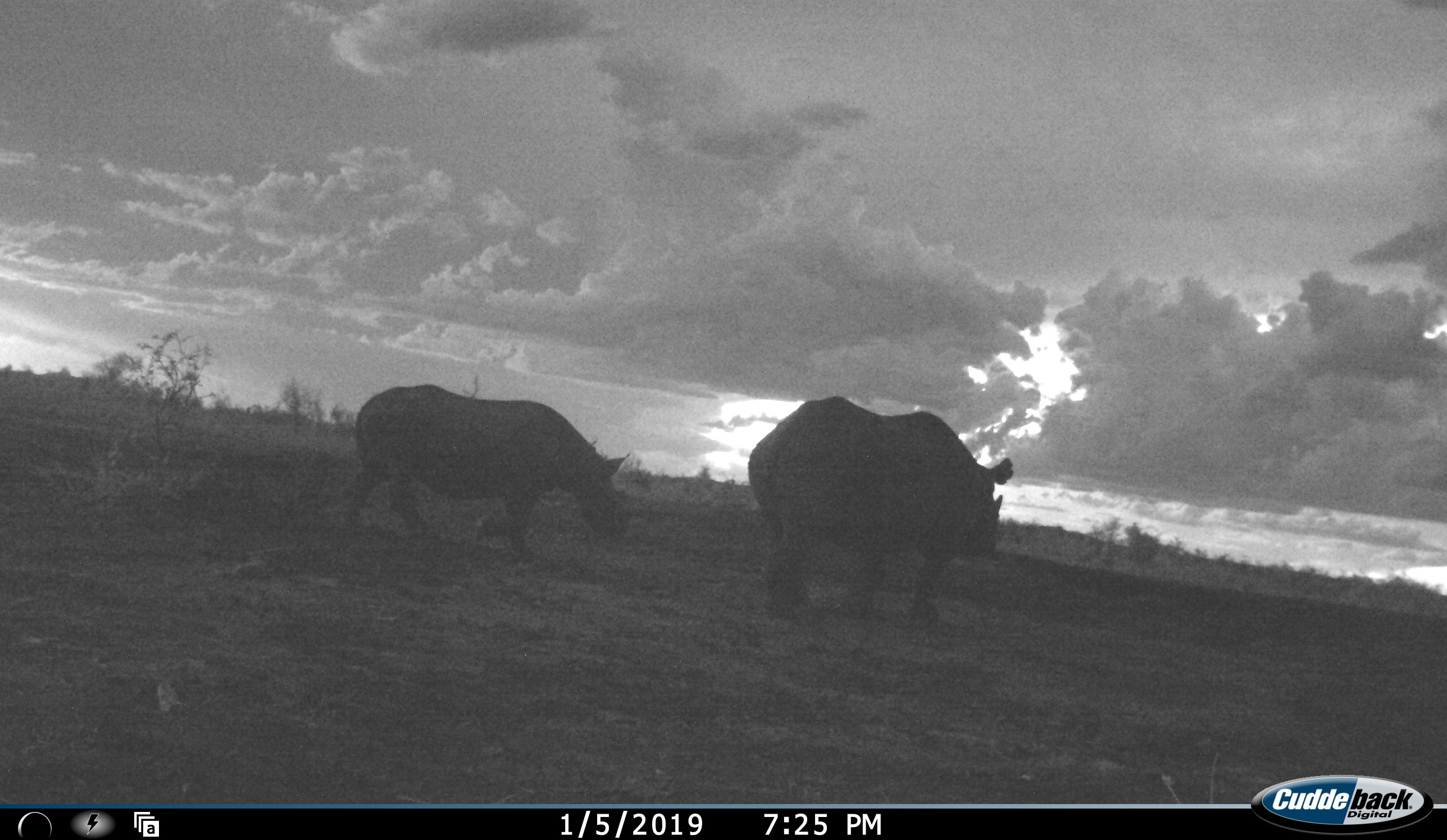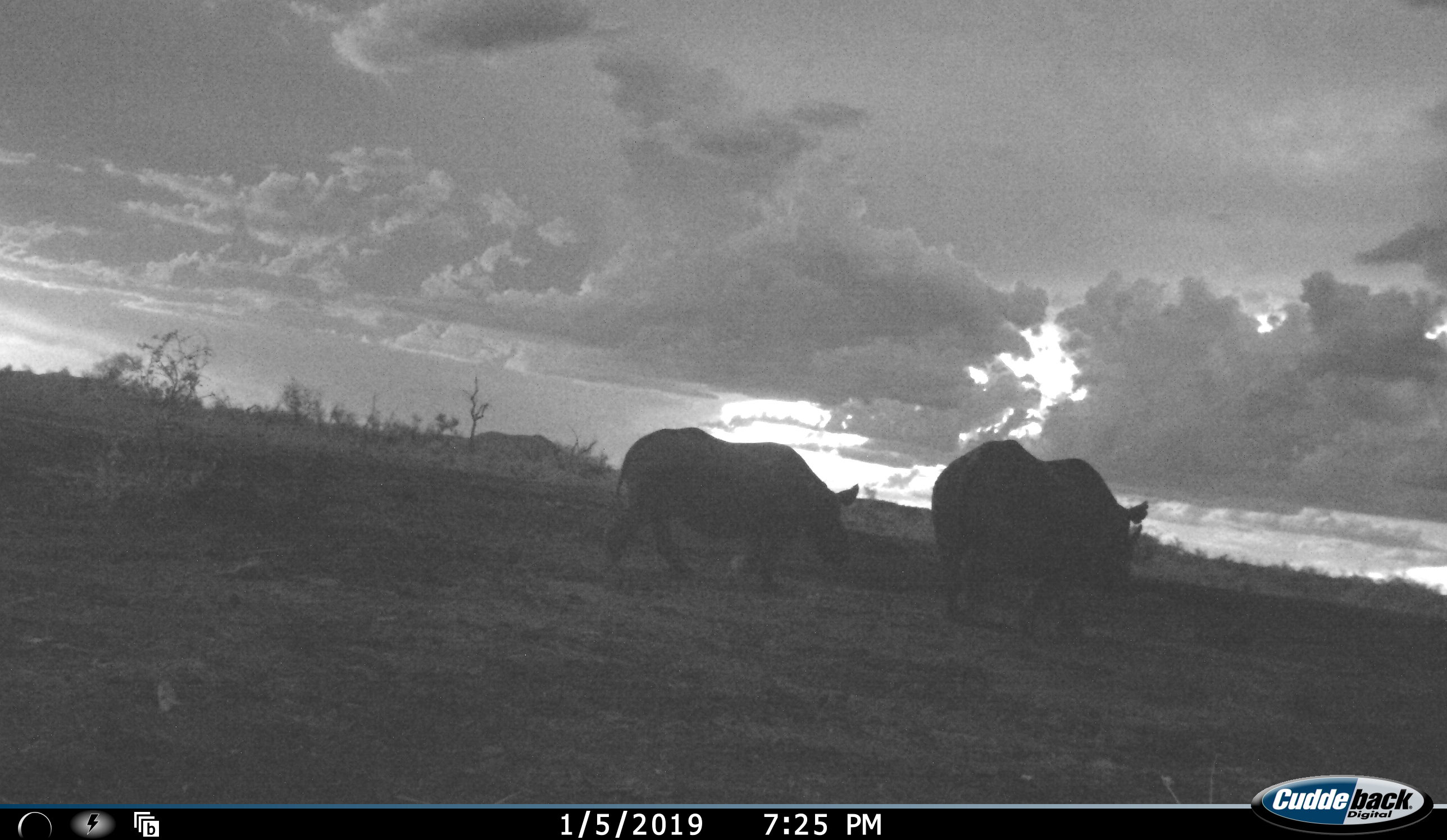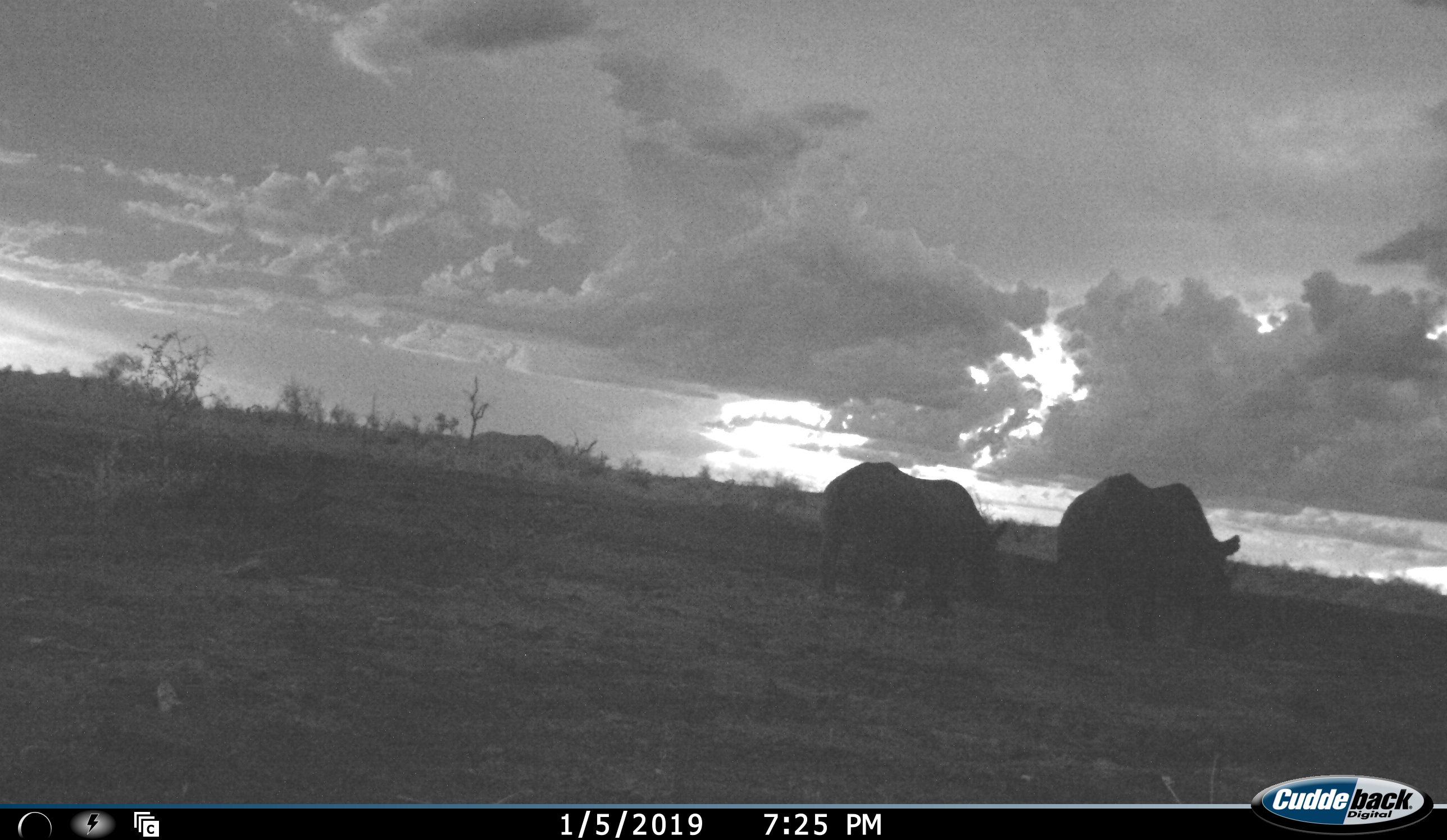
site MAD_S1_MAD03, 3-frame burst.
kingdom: Animalia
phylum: Chordata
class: Mammalia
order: Perissodactyla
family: Rhinocerotidae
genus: Ceratotherium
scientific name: Ceratotherium simum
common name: white rhinoceros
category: rhinoceroswhite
Rhinoceroswhite (white rhinoceros) (Ceratotherium simum), count 2. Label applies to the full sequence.